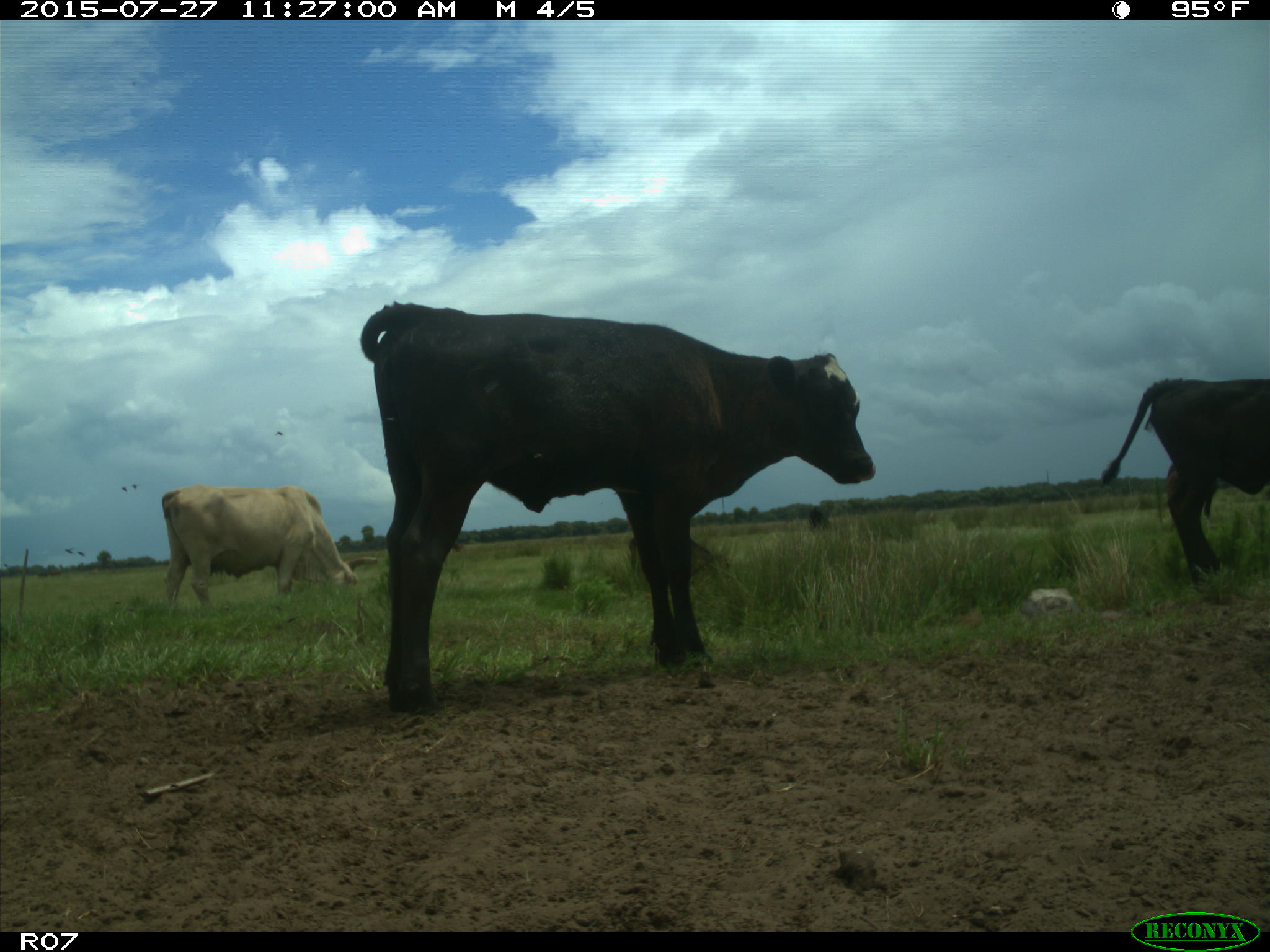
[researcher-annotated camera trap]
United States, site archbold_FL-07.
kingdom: Animalia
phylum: Chordata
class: Mammalia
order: Artiodactyla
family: Bovidae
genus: Bos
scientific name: Bos taurus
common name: domestic cow